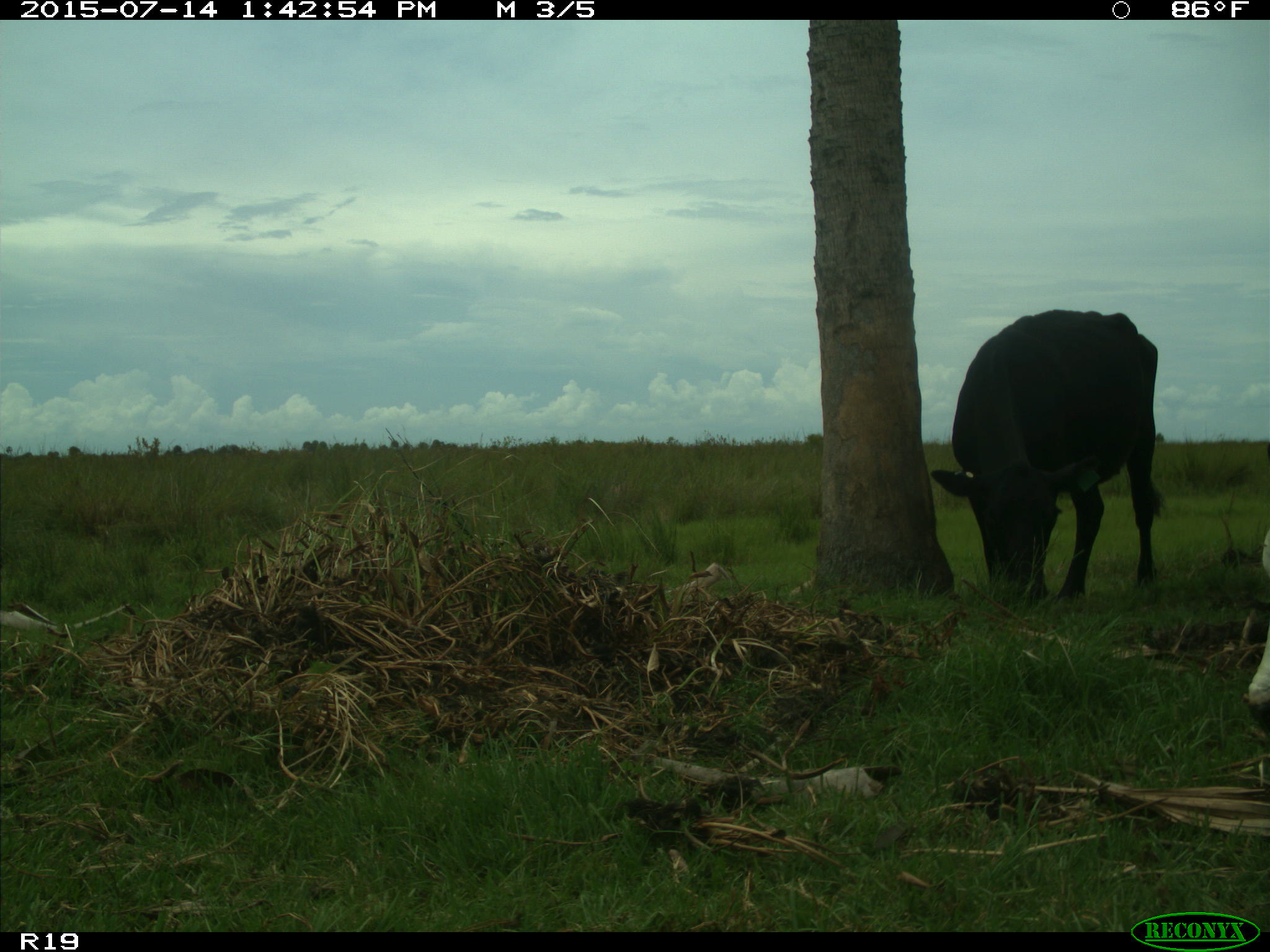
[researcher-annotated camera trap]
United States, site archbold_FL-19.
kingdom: Animalia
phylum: Chordata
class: Mammalia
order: Artiodactyla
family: Bovidae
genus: Bos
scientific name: Bos taurus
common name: domestic cow